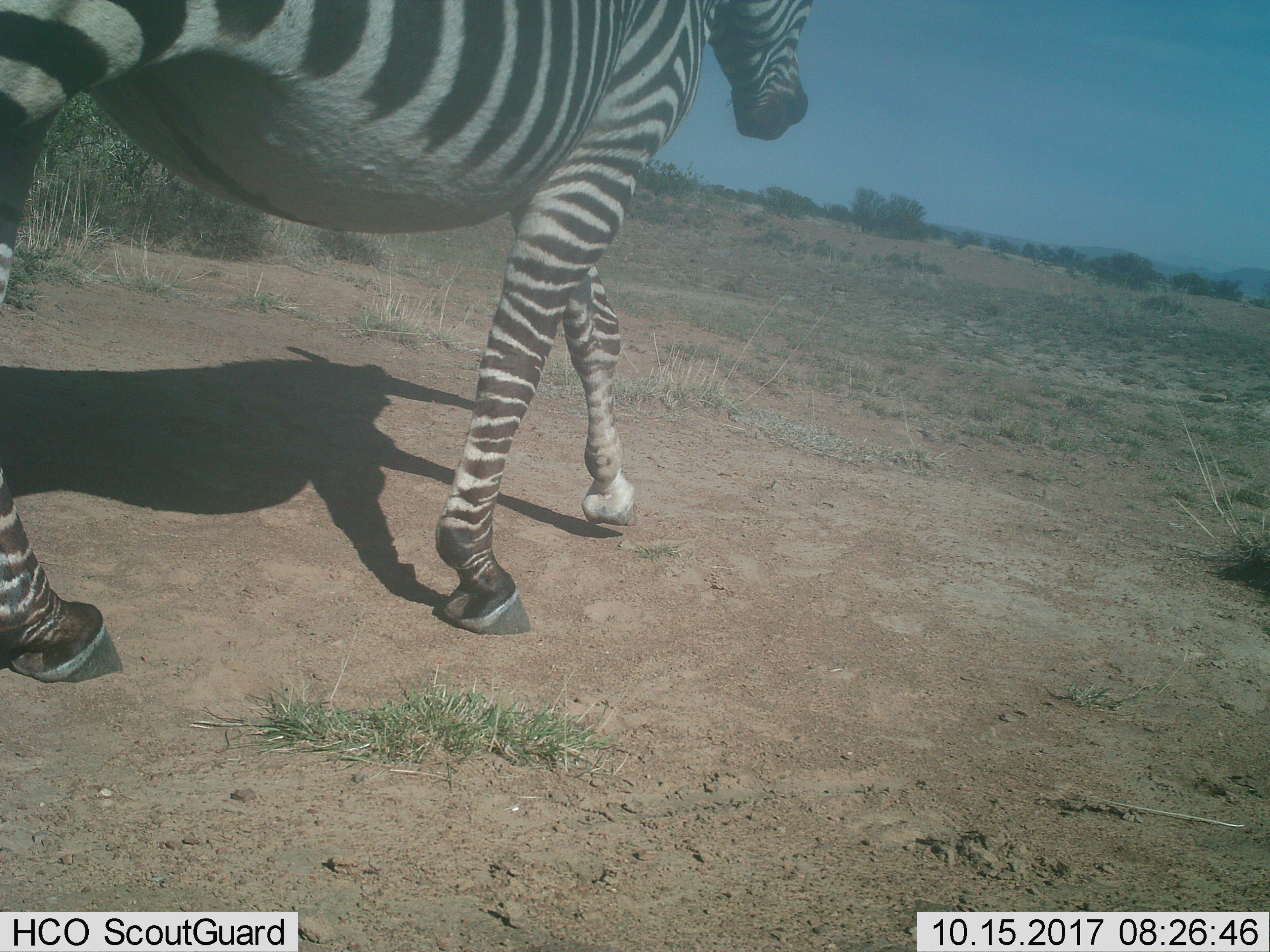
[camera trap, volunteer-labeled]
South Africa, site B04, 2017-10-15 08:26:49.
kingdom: Animalia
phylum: Chordata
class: Mammalia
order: Perissodactyla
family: Equidae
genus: Equus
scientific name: Equus zebra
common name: mountain zebra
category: zebramountain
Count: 1.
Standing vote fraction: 0%.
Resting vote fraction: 0%.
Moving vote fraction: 100%.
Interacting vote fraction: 0%.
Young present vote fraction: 0%.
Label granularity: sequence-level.